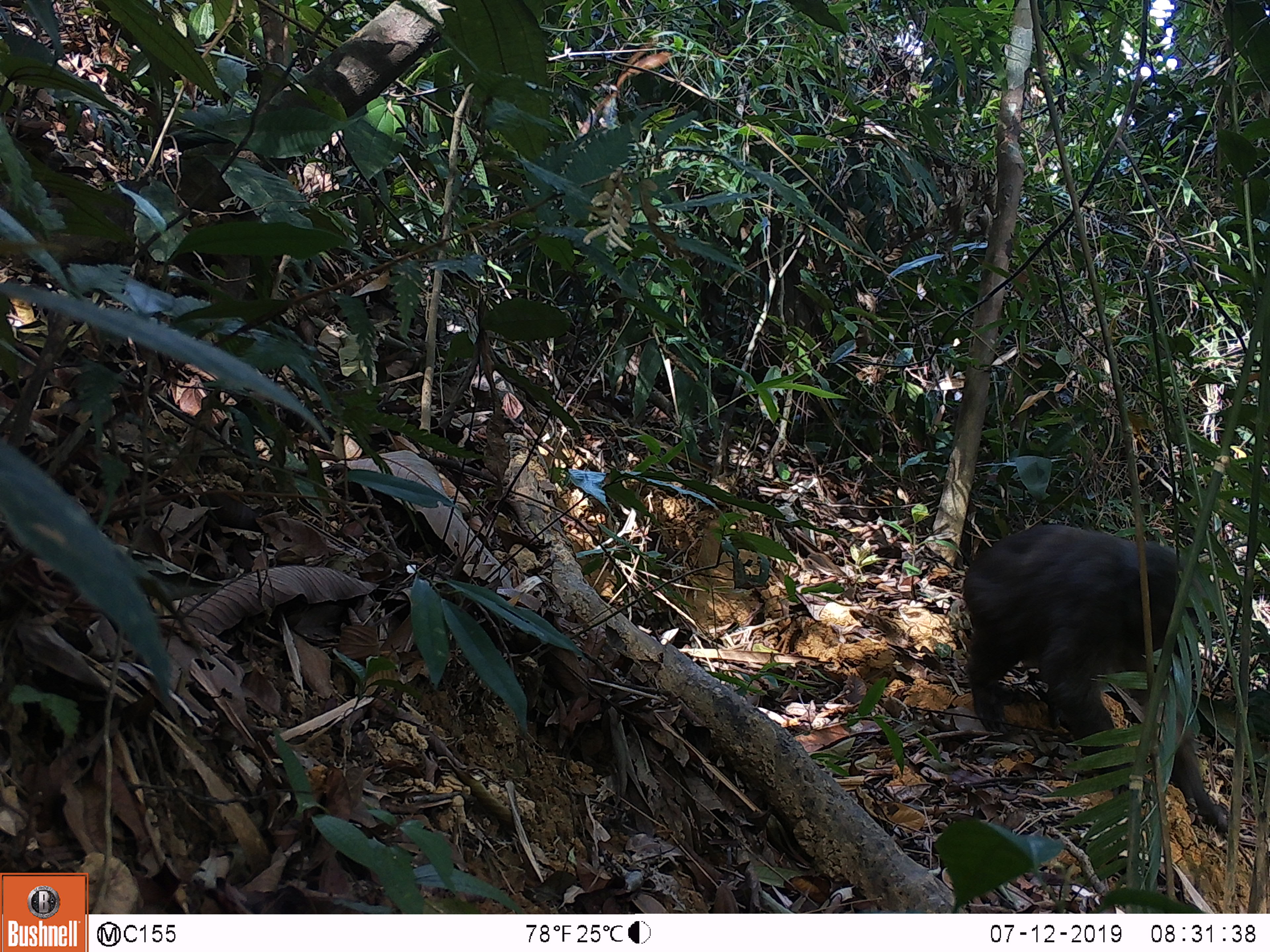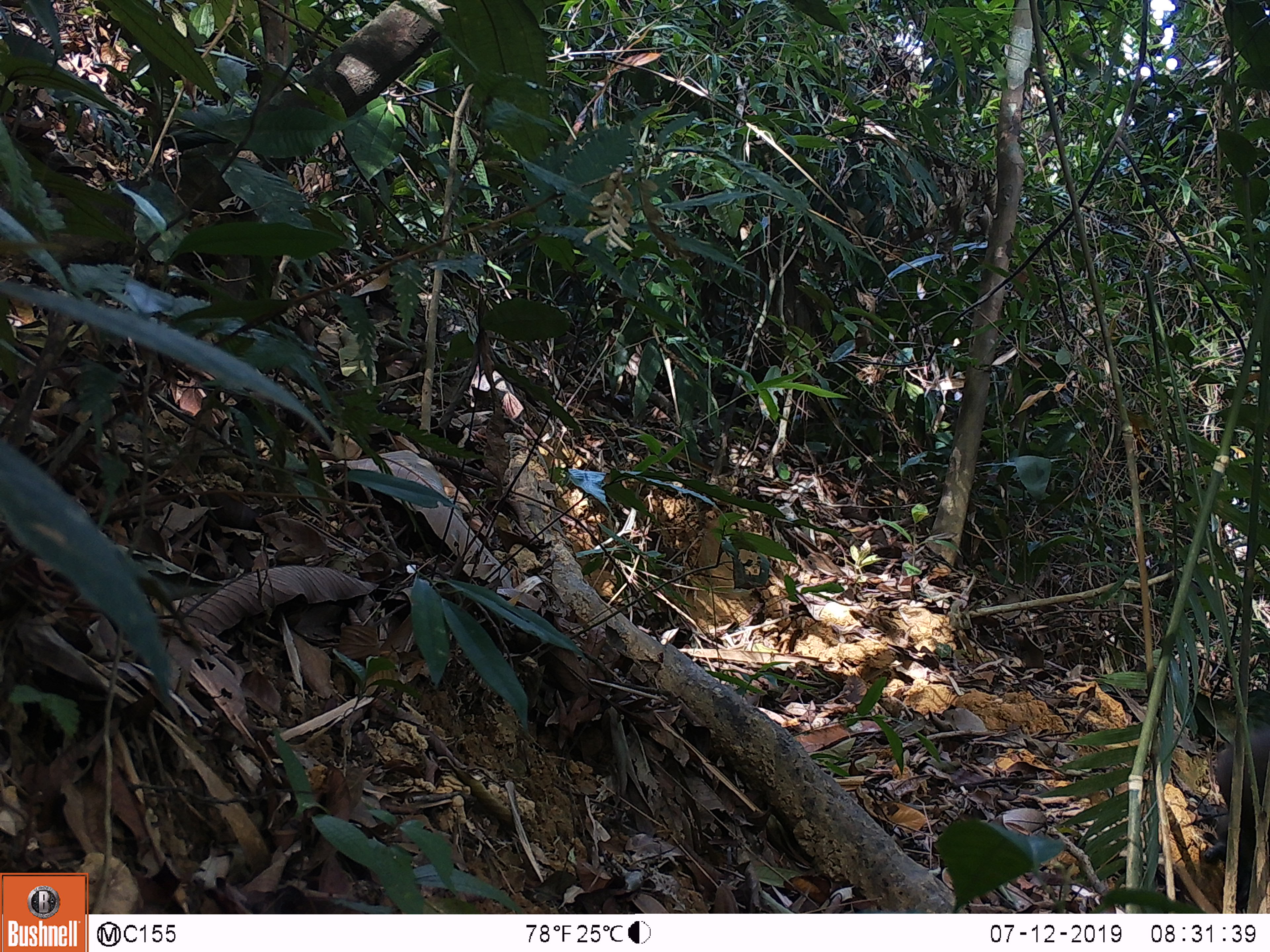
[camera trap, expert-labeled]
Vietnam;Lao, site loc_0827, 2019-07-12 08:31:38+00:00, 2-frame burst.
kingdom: Animalia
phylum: Chordata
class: Mammalia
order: Primates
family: Cercopithecidae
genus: Macaca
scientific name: Macaca arctoides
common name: stump-tailed macaque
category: stump tailed macaque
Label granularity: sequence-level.